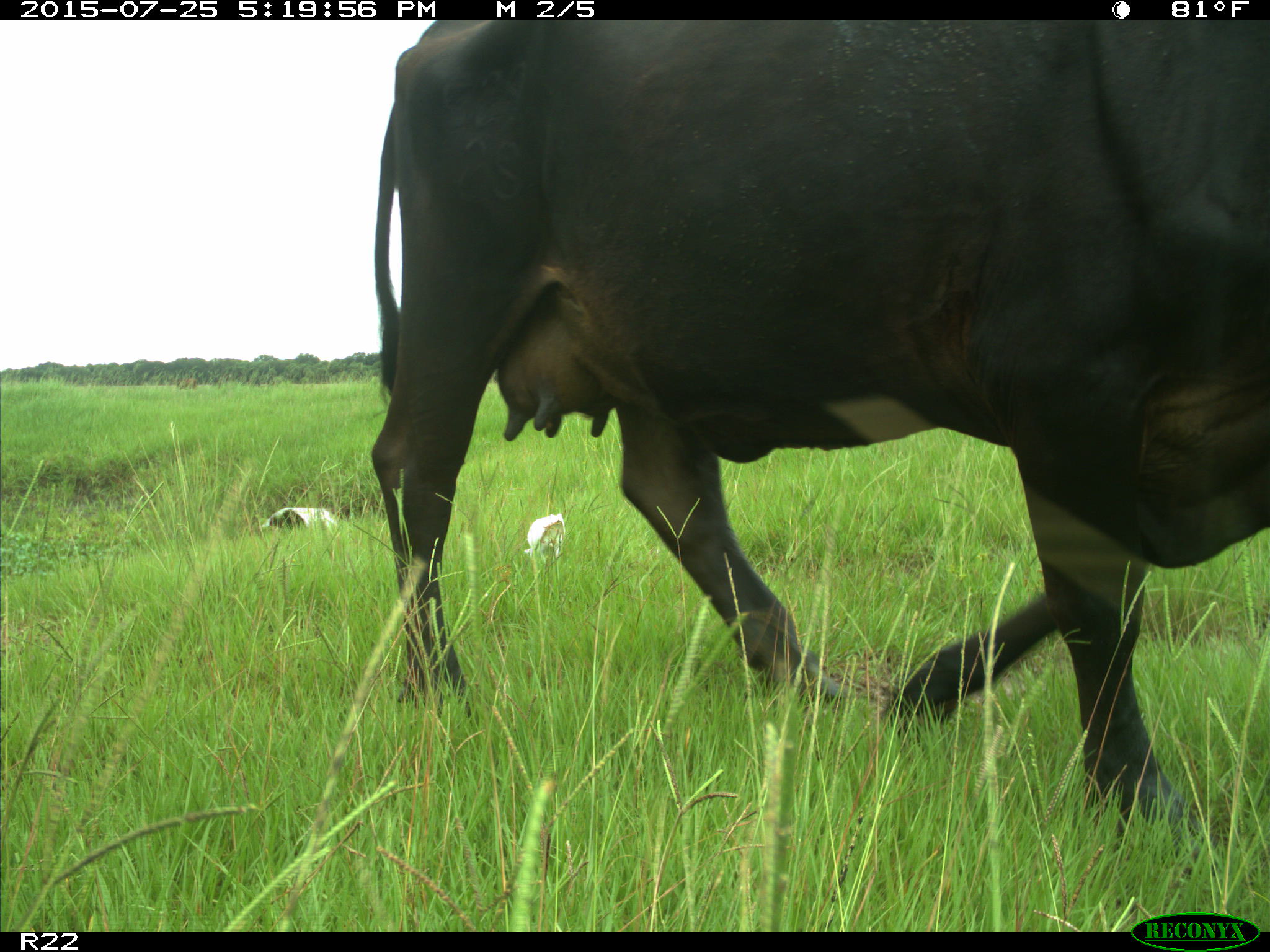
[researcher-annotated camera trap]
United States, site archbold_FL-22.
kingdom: Animalia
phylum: Chordata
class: Mammalia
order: Artiodactyla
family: Bovidae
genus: Bos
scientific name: Bos taurus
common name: domestic cow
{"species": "Bos taurus (domestic cow)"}